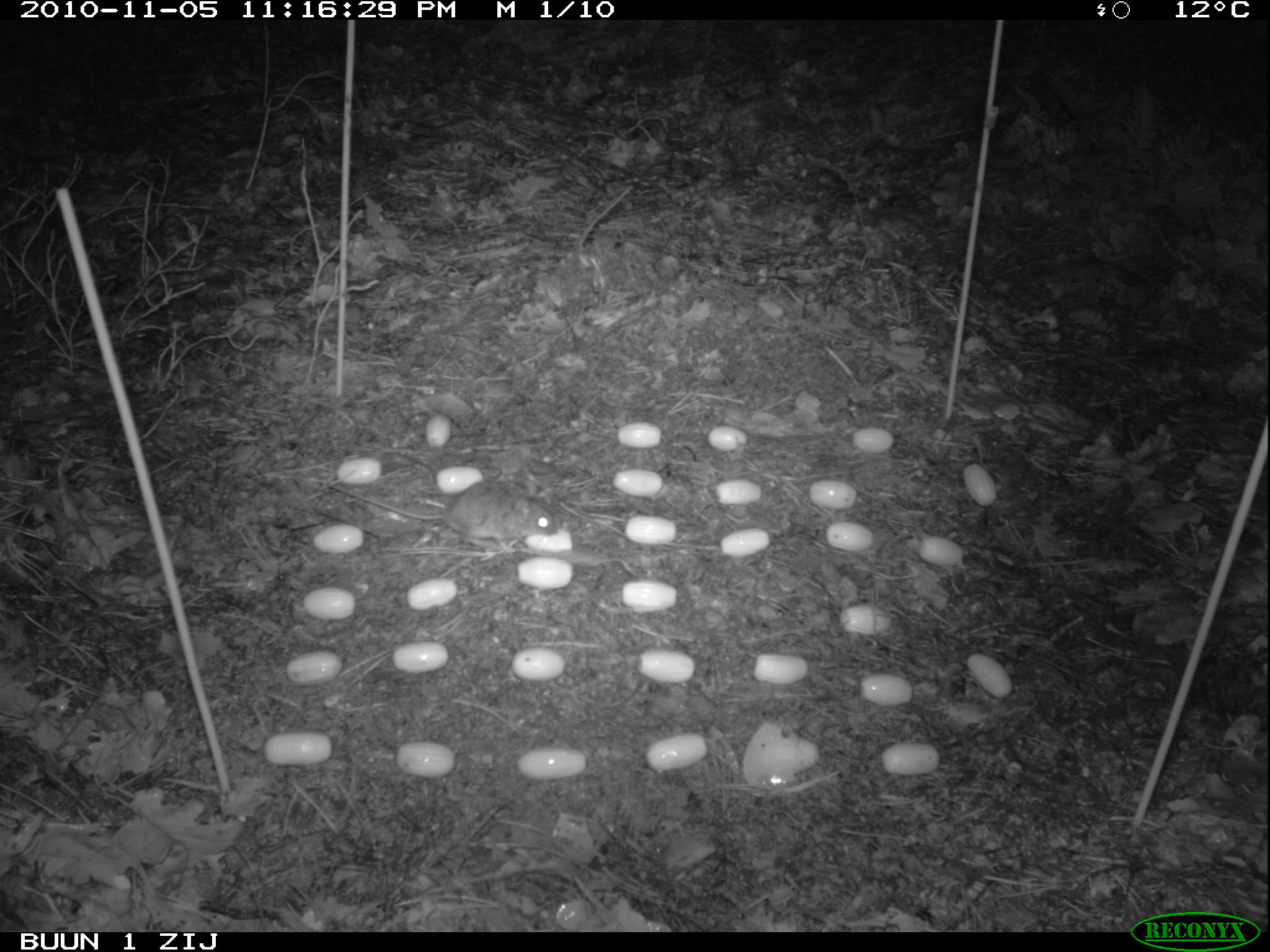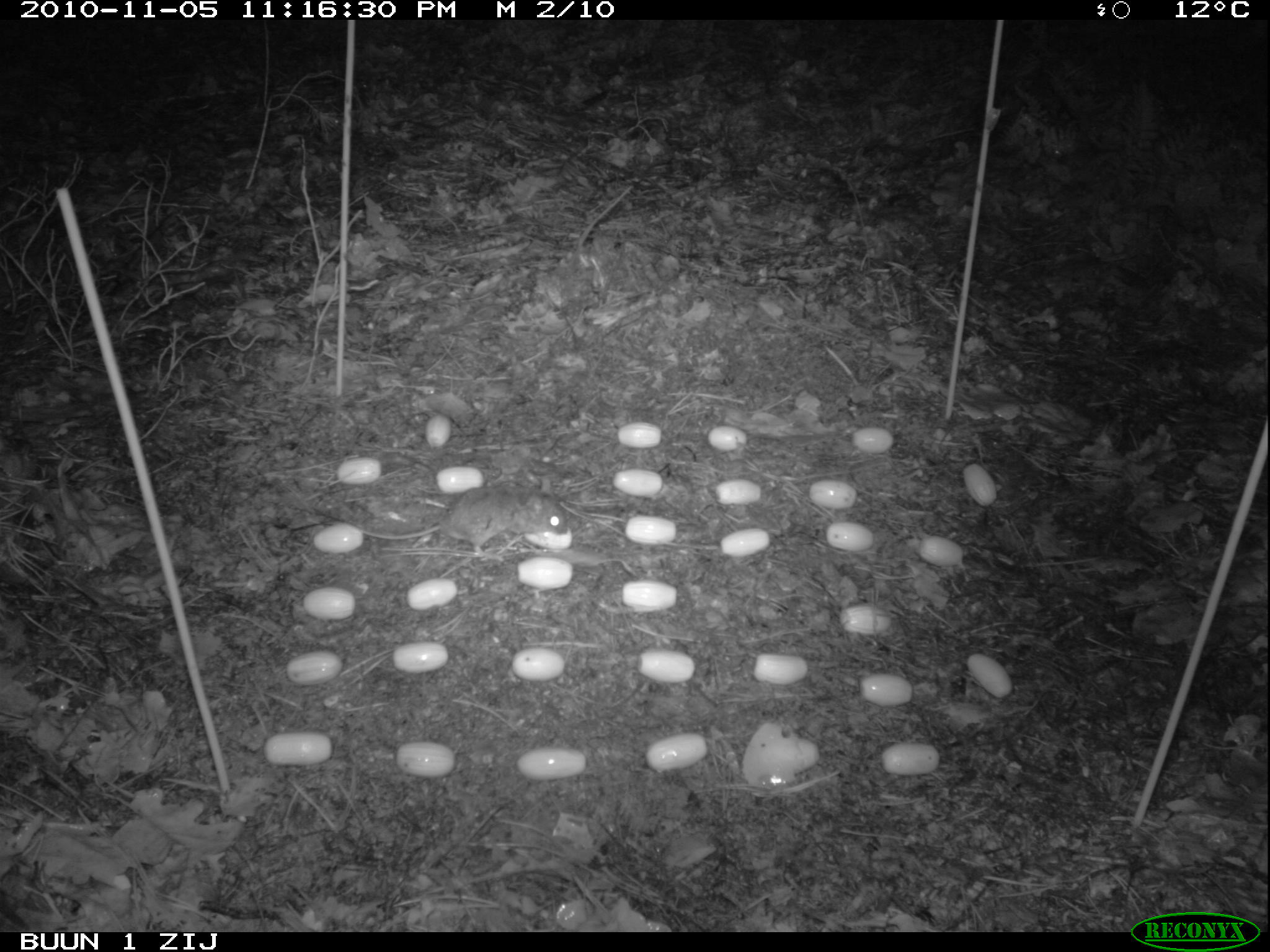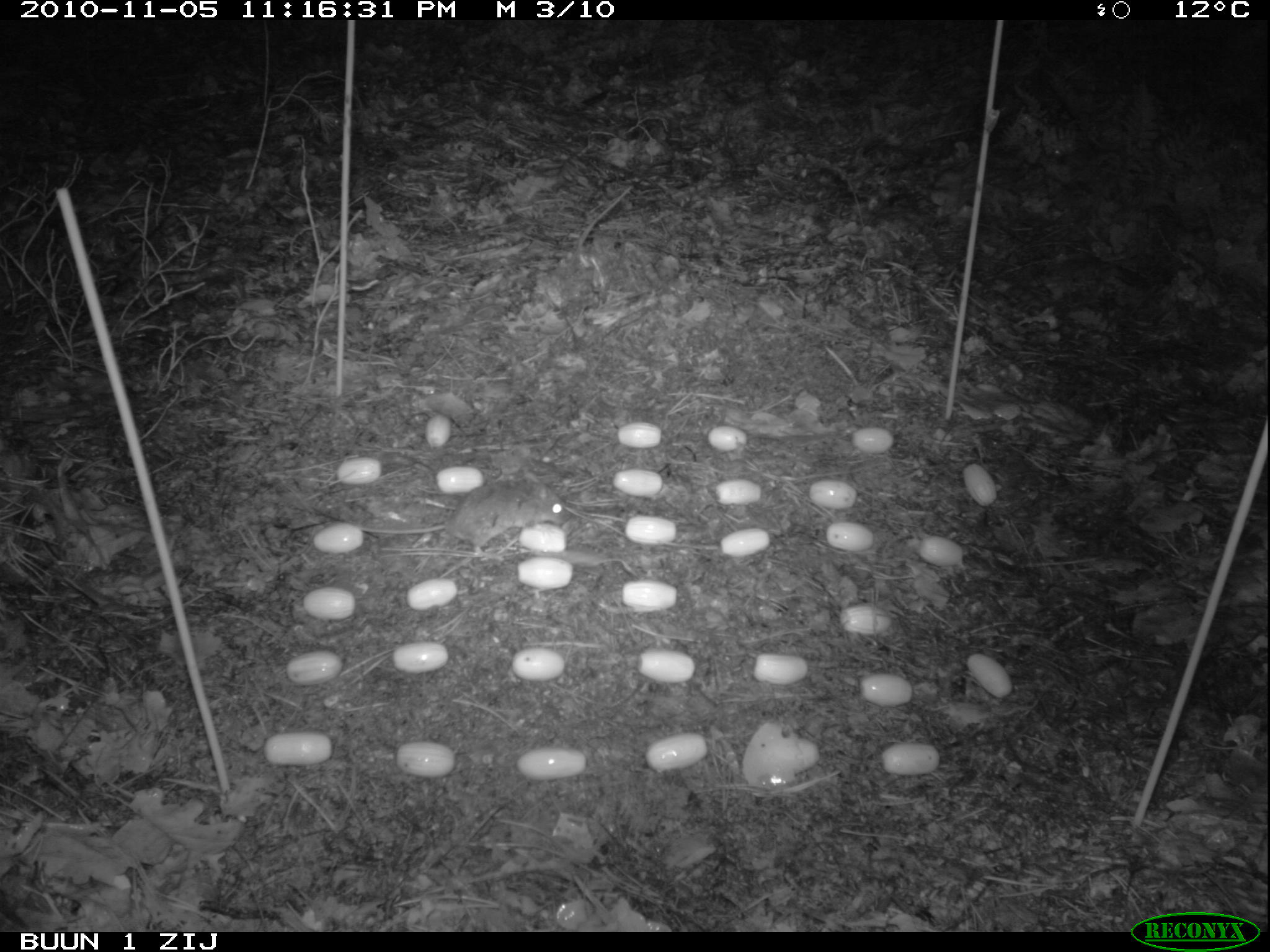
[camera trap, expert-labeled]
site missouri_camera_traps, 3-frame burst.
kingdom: Animalia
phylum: Chordata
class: Mammalia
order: Rodentia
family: Muridae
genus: Apodemus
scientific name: Apodemus sylvaticus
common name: wood mouse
Wood mouse (Apodemus sylvaticus). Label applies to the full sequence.